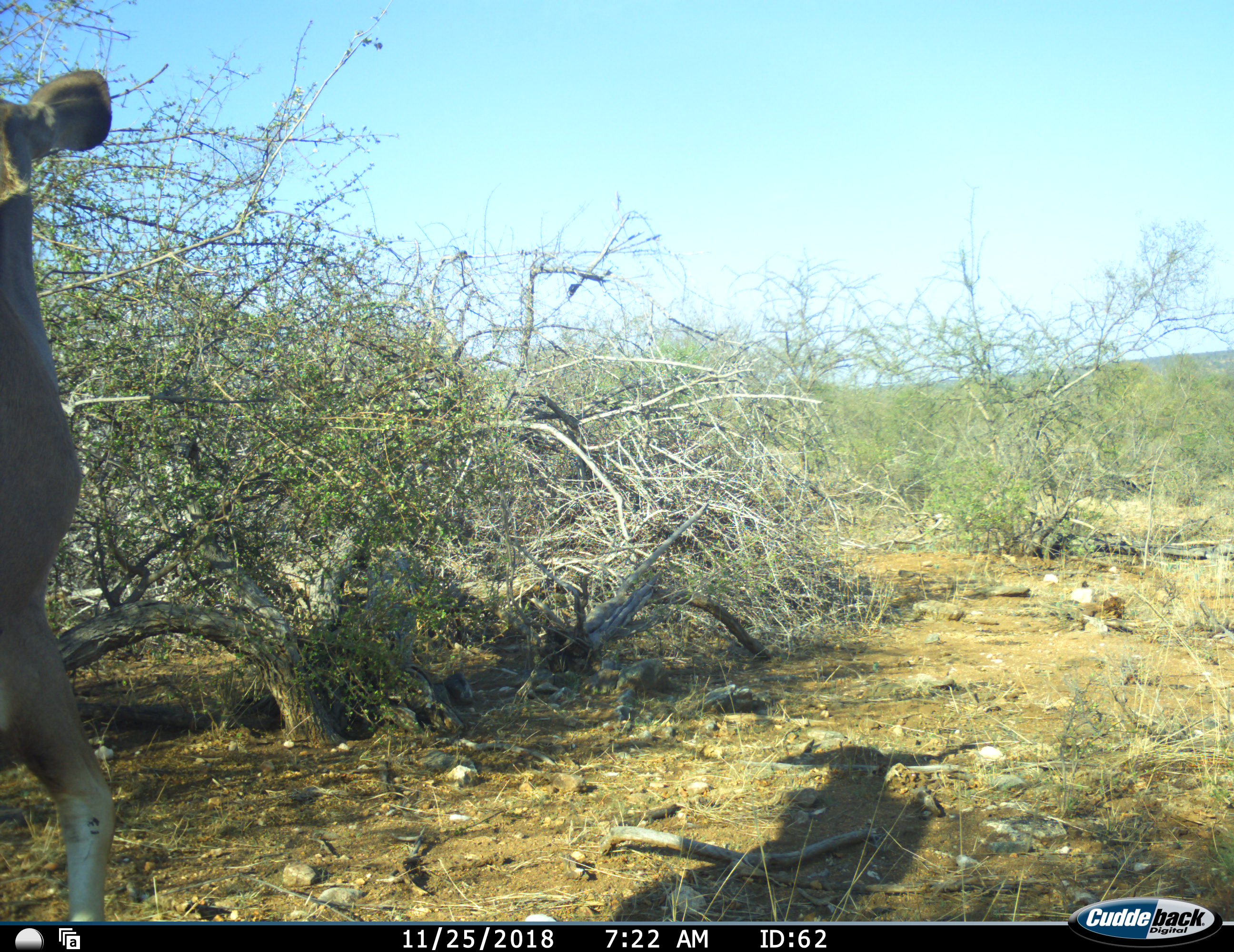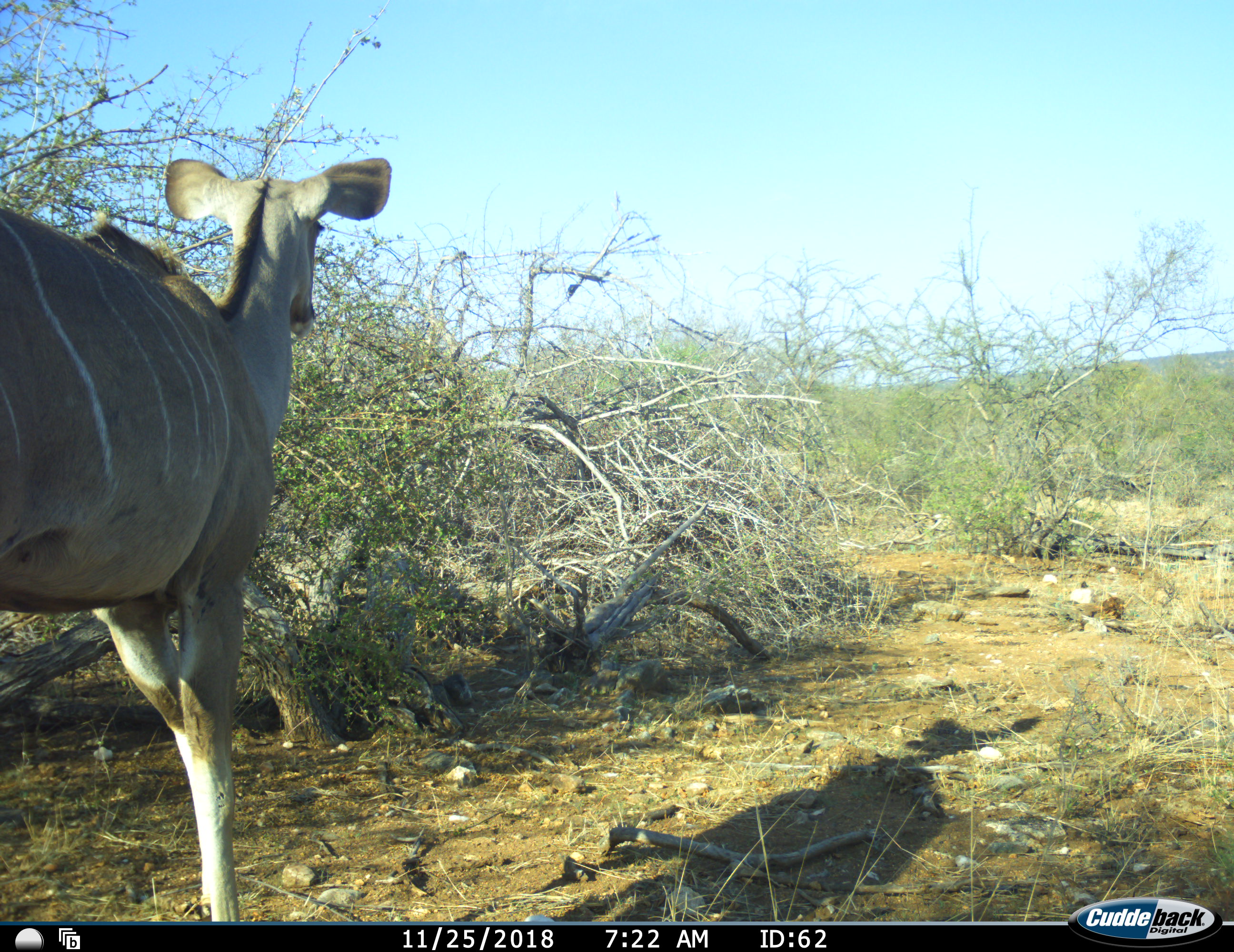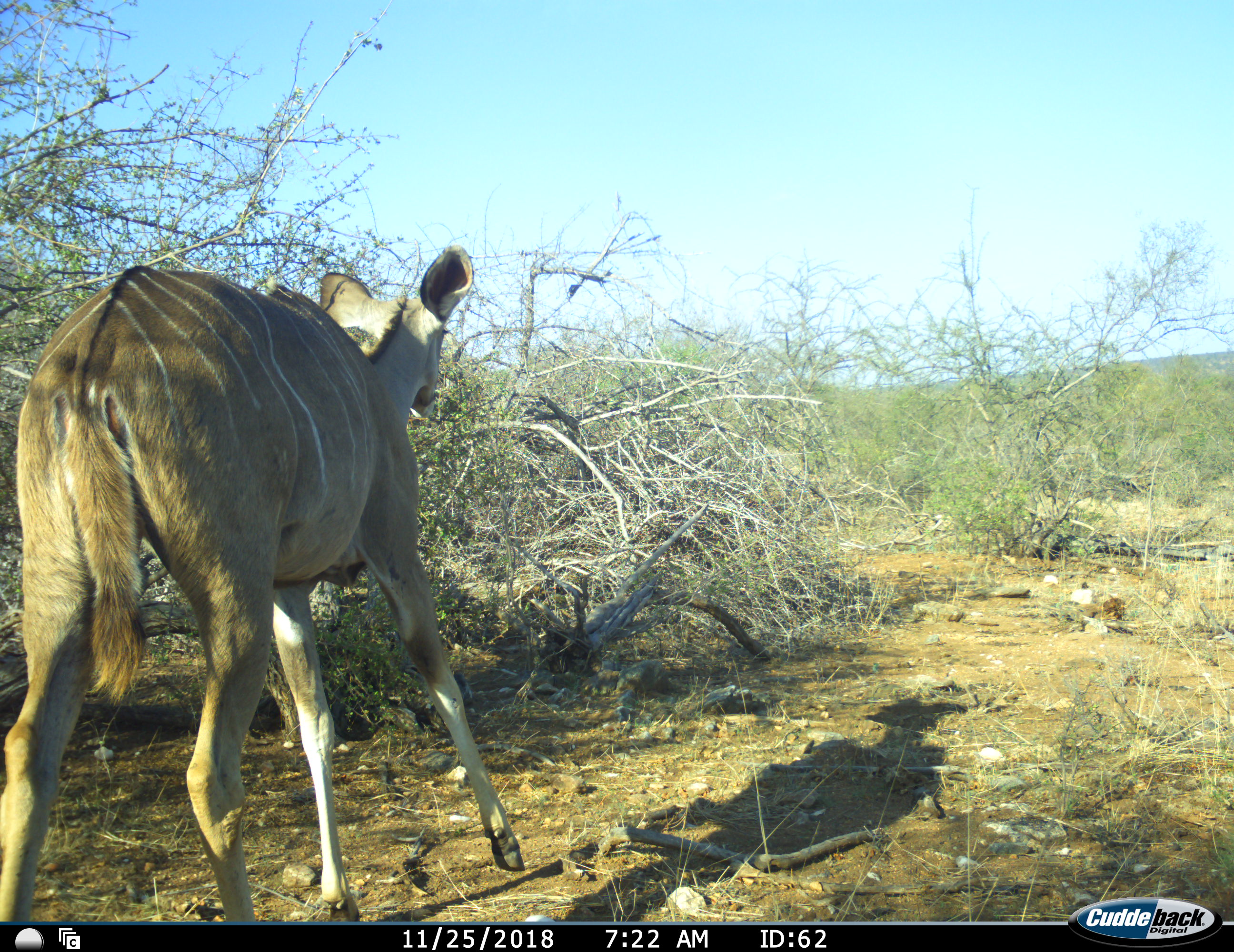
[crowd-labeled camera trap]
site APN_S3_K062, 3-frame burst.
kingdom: Animalia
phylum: Chordata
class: Mammalia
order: Artiodactyla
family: Bovidae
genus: Tragelaphus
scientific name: Tragelaphus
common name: kudu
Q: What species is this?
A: Kudu (Tragelaphus).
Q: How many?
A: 1.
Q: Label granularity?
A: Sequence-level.